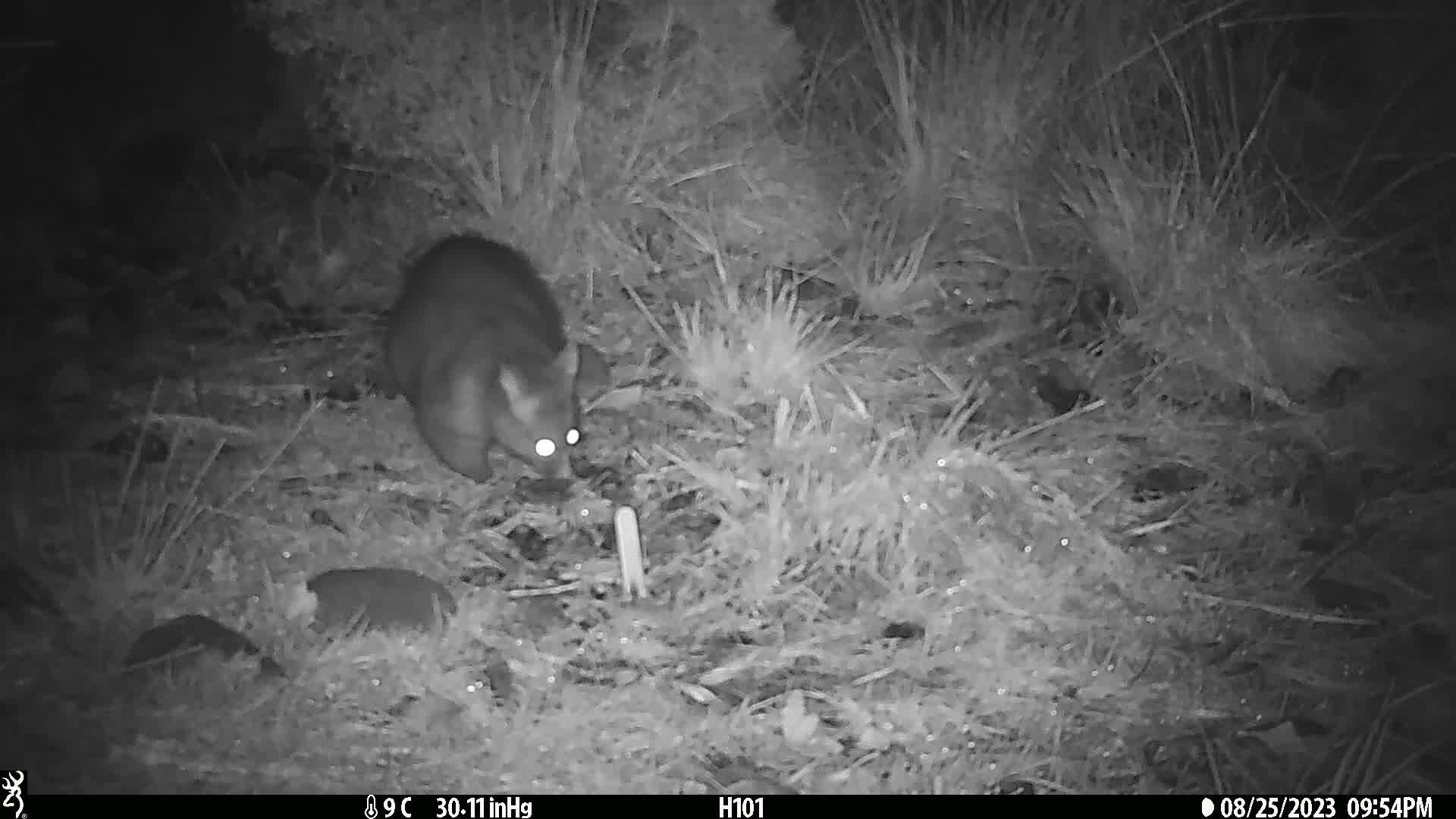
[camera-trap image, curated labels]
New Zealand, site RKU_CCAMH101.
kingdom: Animalia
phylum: Chordata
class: Mammalia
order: Diprotodontia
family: Phalangeridae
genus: Trichosurus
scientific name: Trichosurus vulpecula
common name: common brushtail possum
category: possum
Possum (common brushtail possum) (Trichosurus vulpecula).